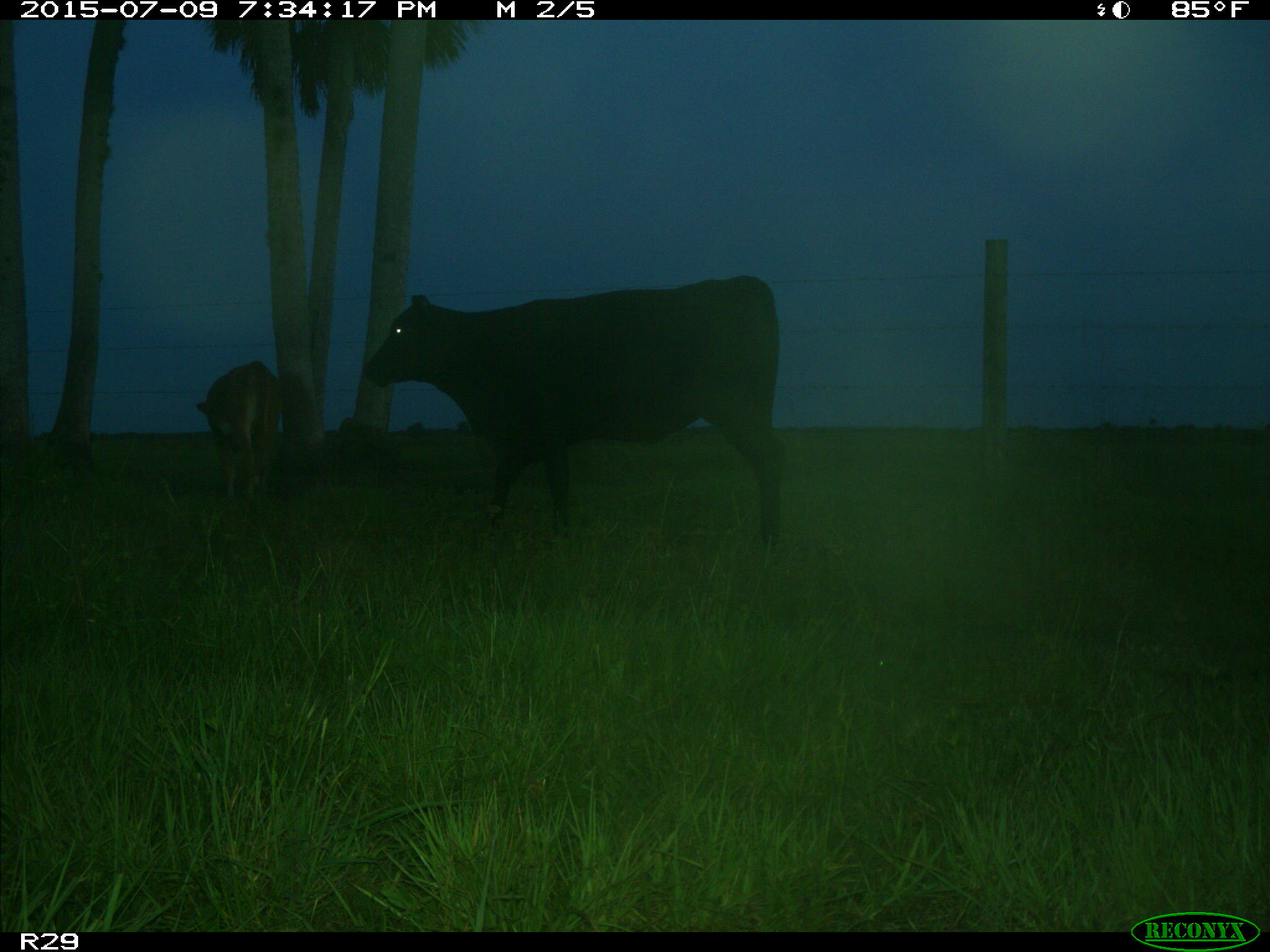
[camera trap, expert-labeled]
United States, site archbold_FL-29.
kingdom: Animalia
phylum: Chordata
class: Mammalia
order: Artiodactyla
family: Bovidae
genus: Bos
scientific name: Bos taurus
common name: domestic cow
Bos taurus (domestic cow).